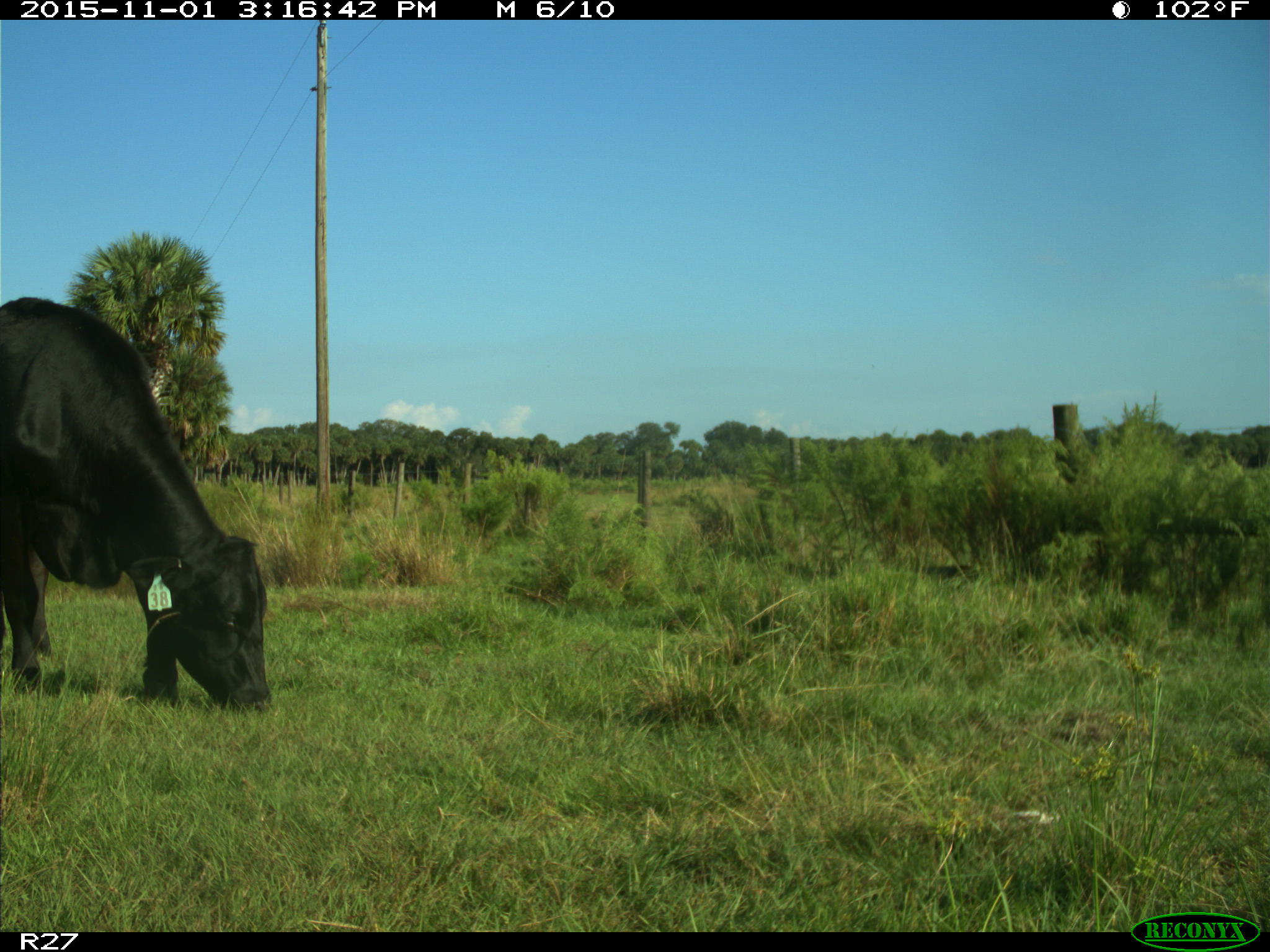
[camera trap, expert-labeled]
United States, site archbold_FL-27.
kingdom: Animalia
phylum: Chordata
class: Mammalia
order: Artiodactyla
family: Bovidae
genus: Bos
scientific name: Bos taurus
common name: domestic cow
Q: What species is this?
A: Bos taurus (domestic cow).